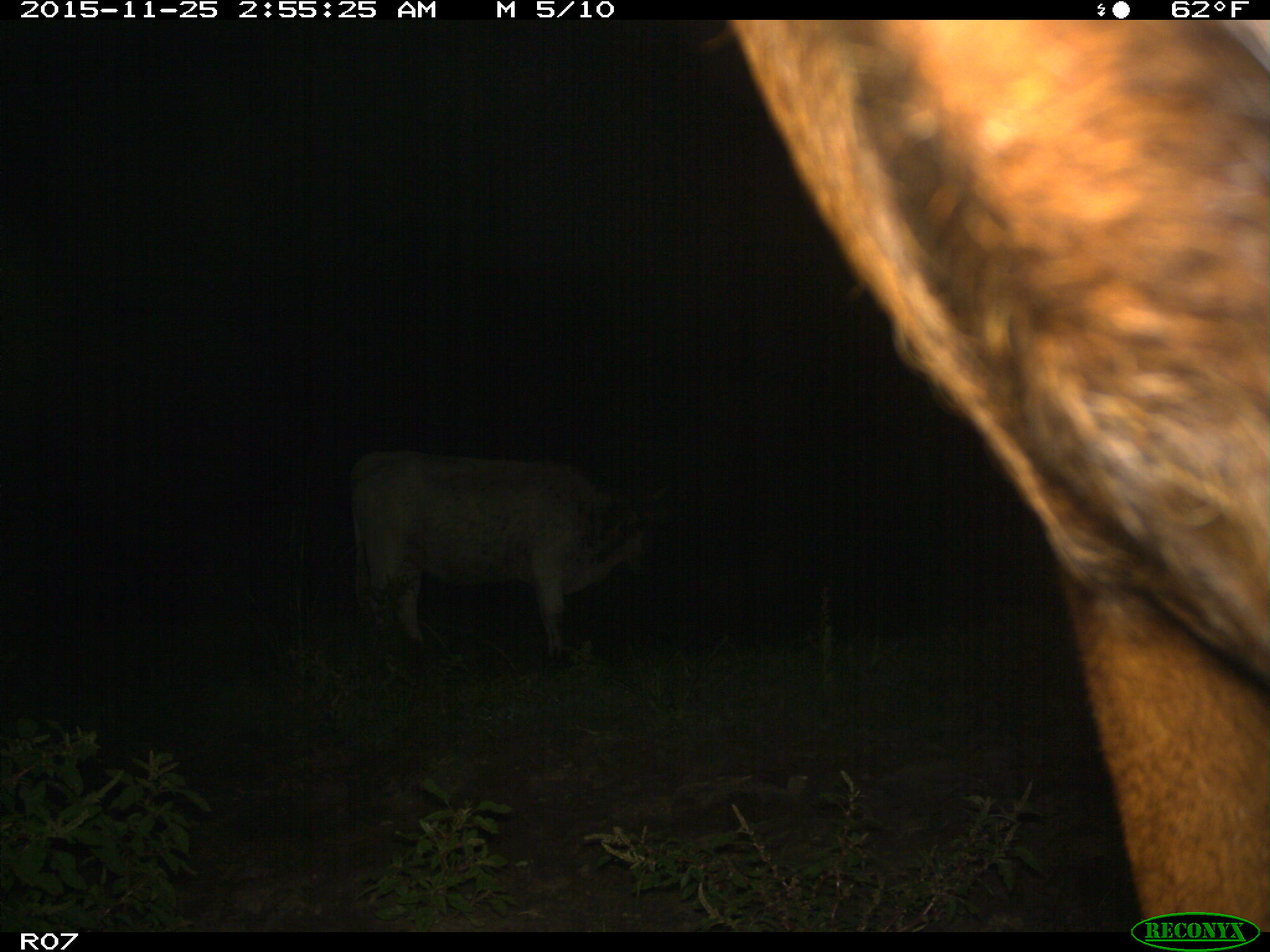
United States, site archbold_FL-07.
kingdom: Animalia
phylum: Chordata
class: Mammalia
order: Artiodactyla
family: Bovidae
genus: Bos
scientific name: Bos taurus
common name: domestic cow